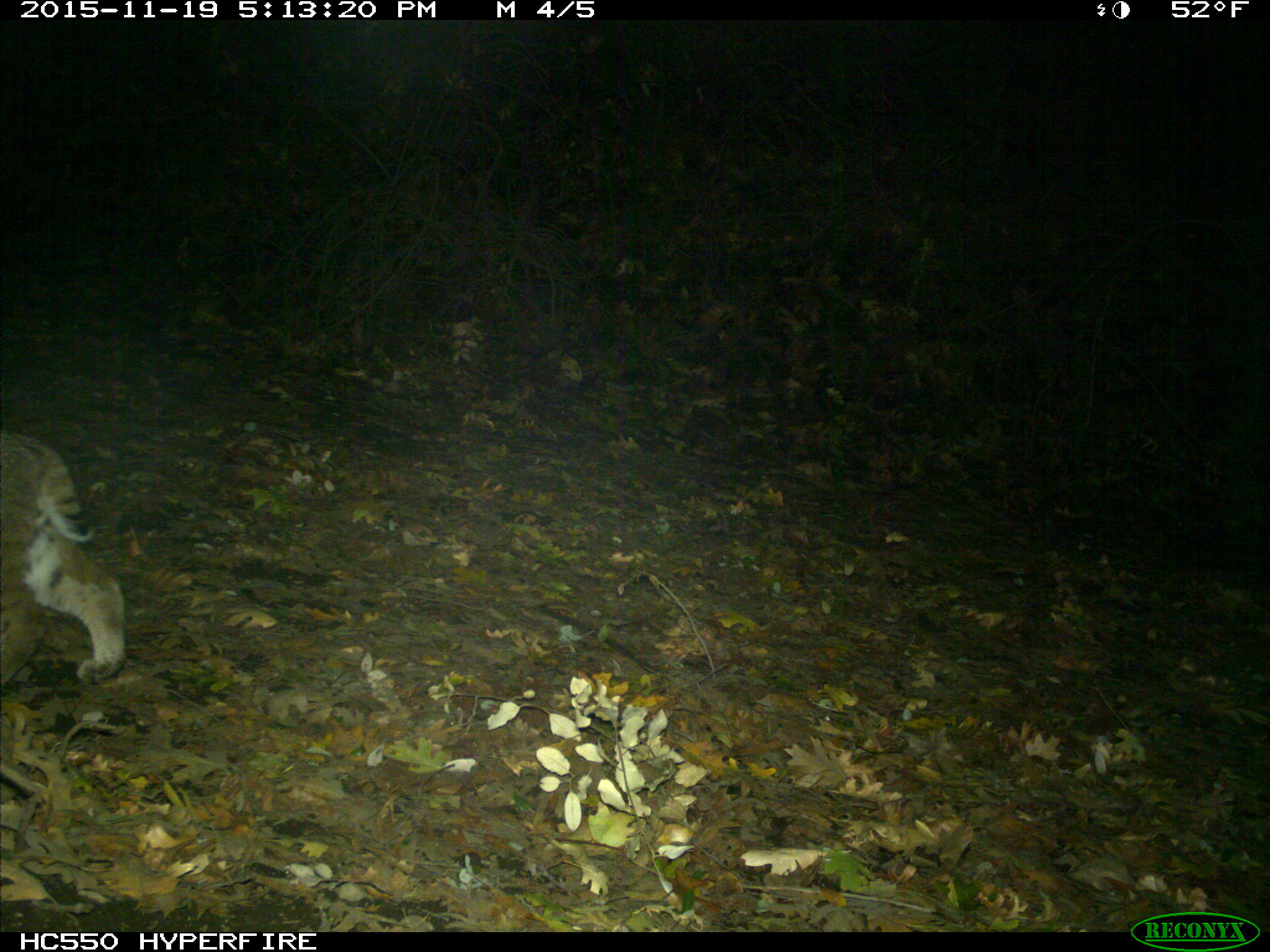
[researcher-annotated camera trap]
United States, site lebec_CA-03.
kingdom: Animalia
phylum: Chordata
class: Mammalia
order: Carnivora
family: Felidae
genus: Lynx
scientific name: Lynx rufus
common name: bobcat